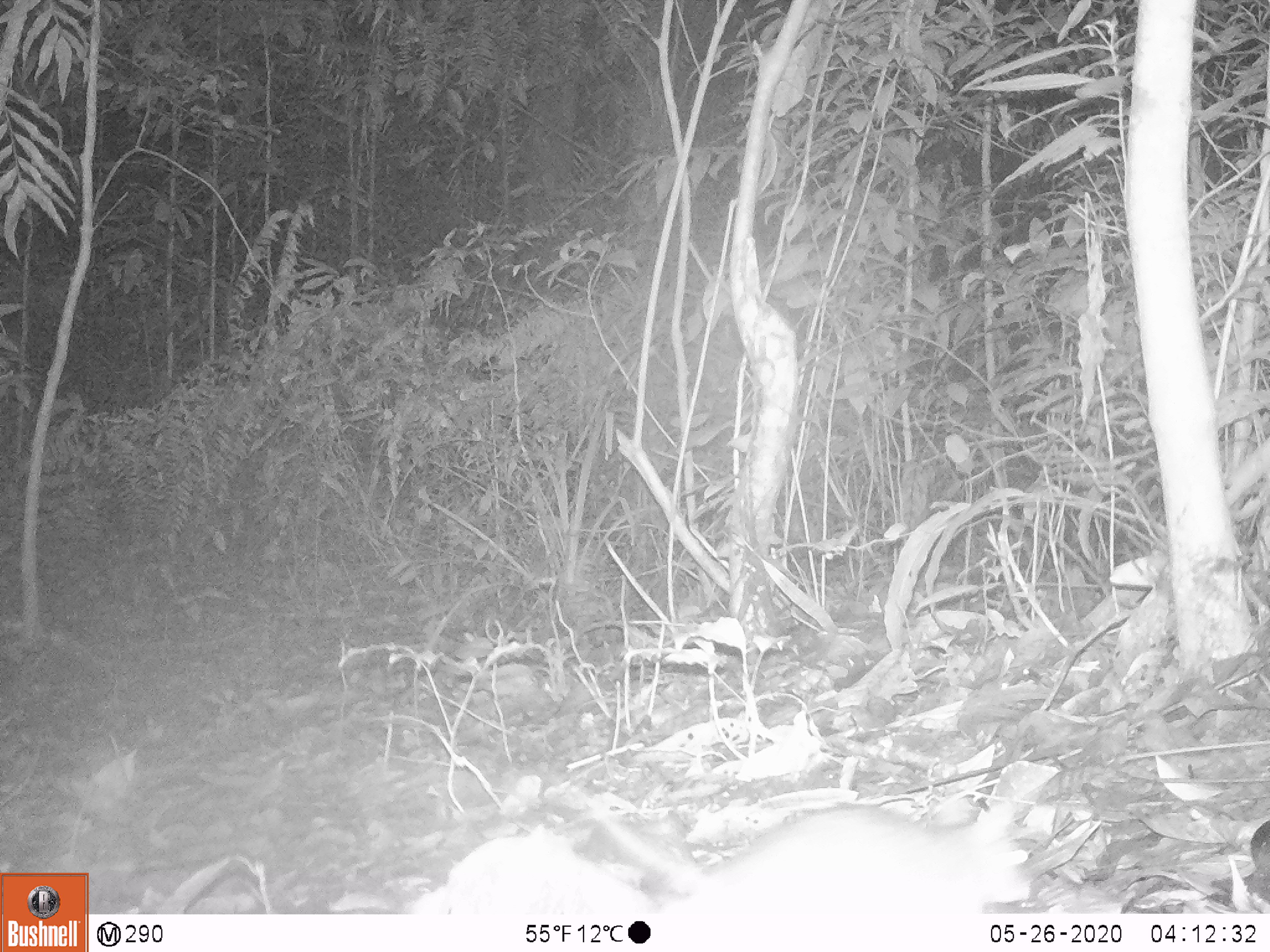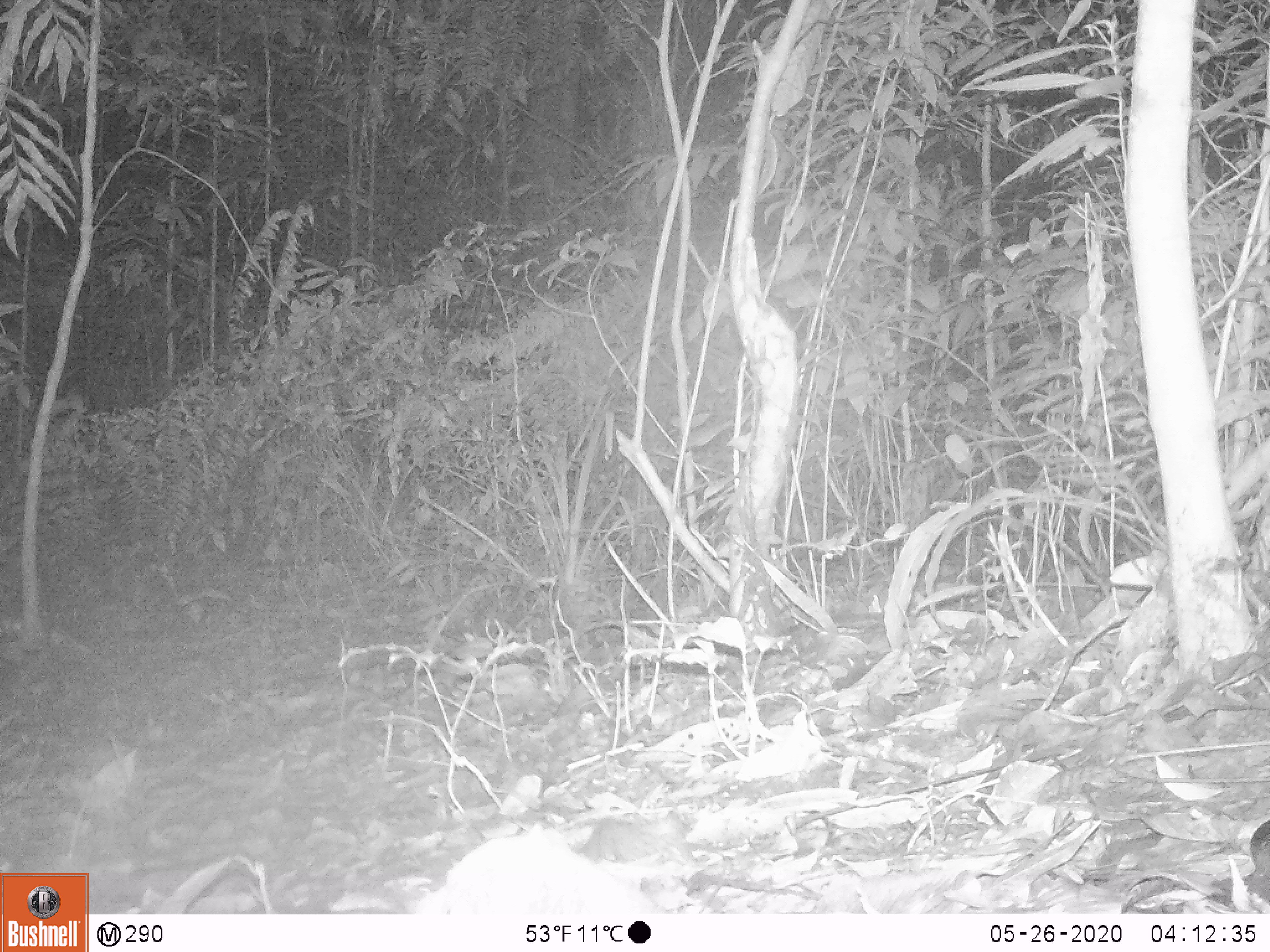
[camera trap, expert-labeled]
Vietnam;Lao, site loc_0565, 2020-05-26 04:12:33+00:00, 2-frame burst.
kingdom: Animalia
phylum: Chordata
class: Mammalia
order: Rodentia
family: Muridae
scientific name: Muridae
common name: old-world mice and rats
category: unidentified murid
Unidentified murid (old-world mice and rats) (Muridae). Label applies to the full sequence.